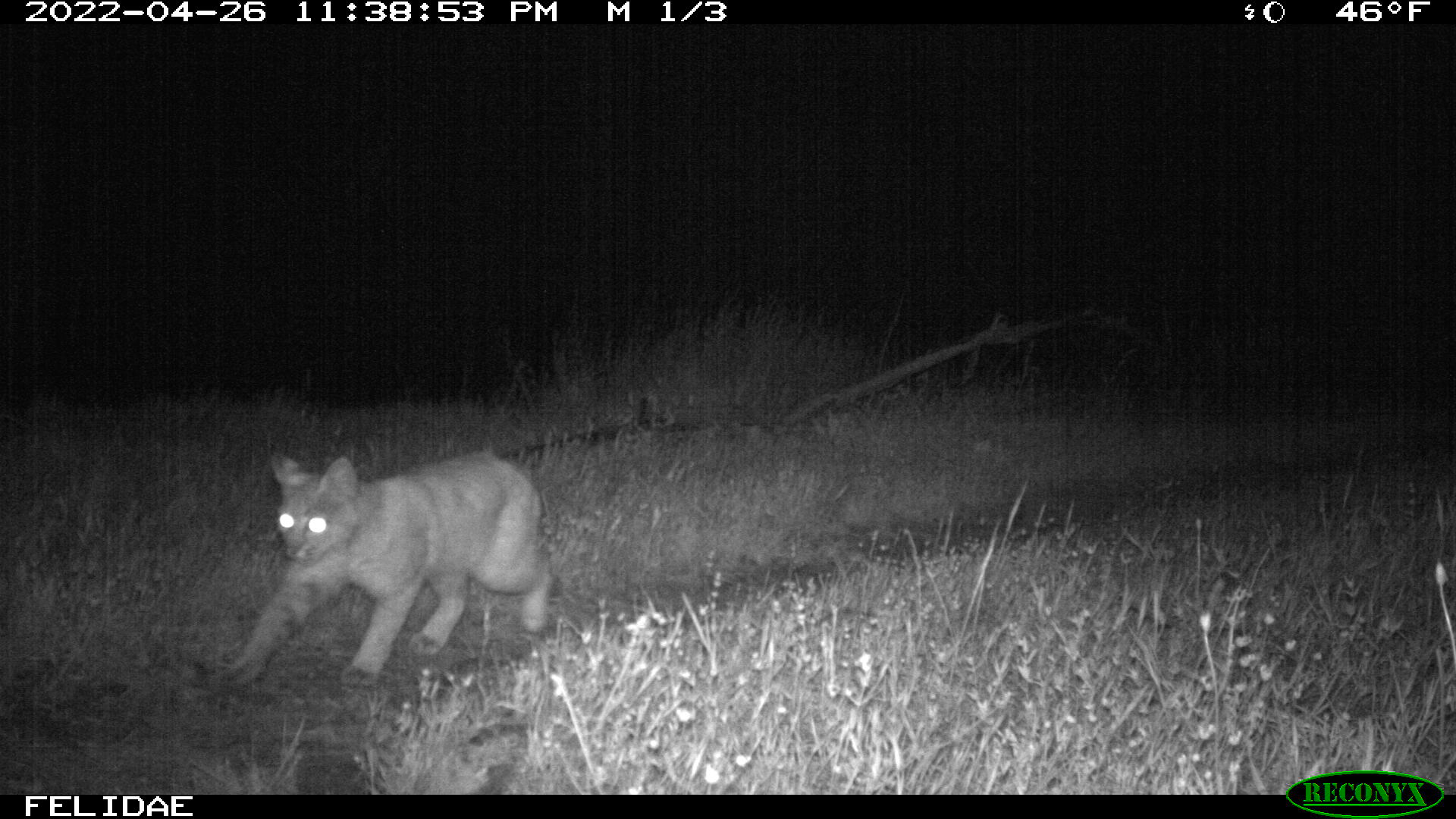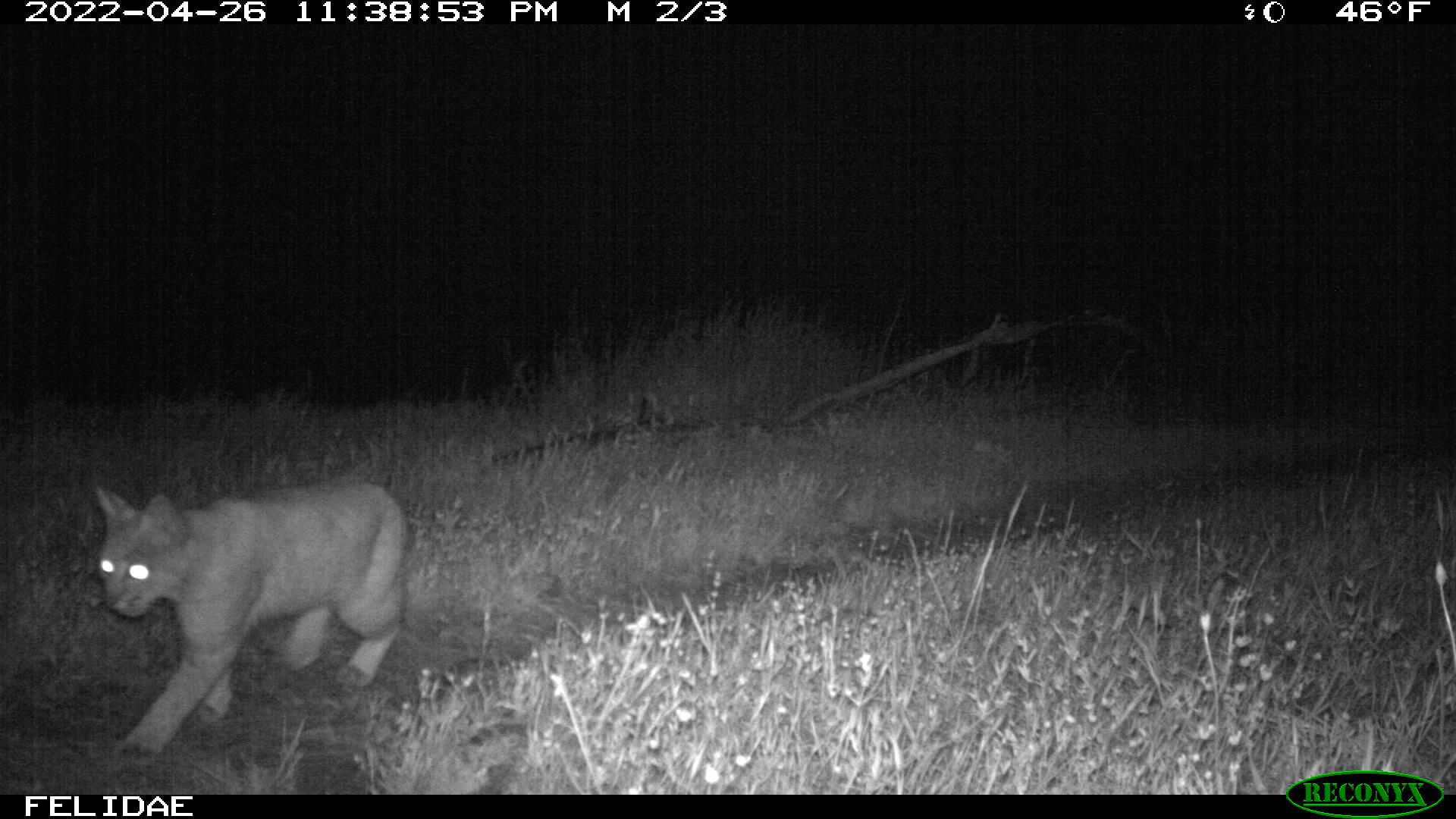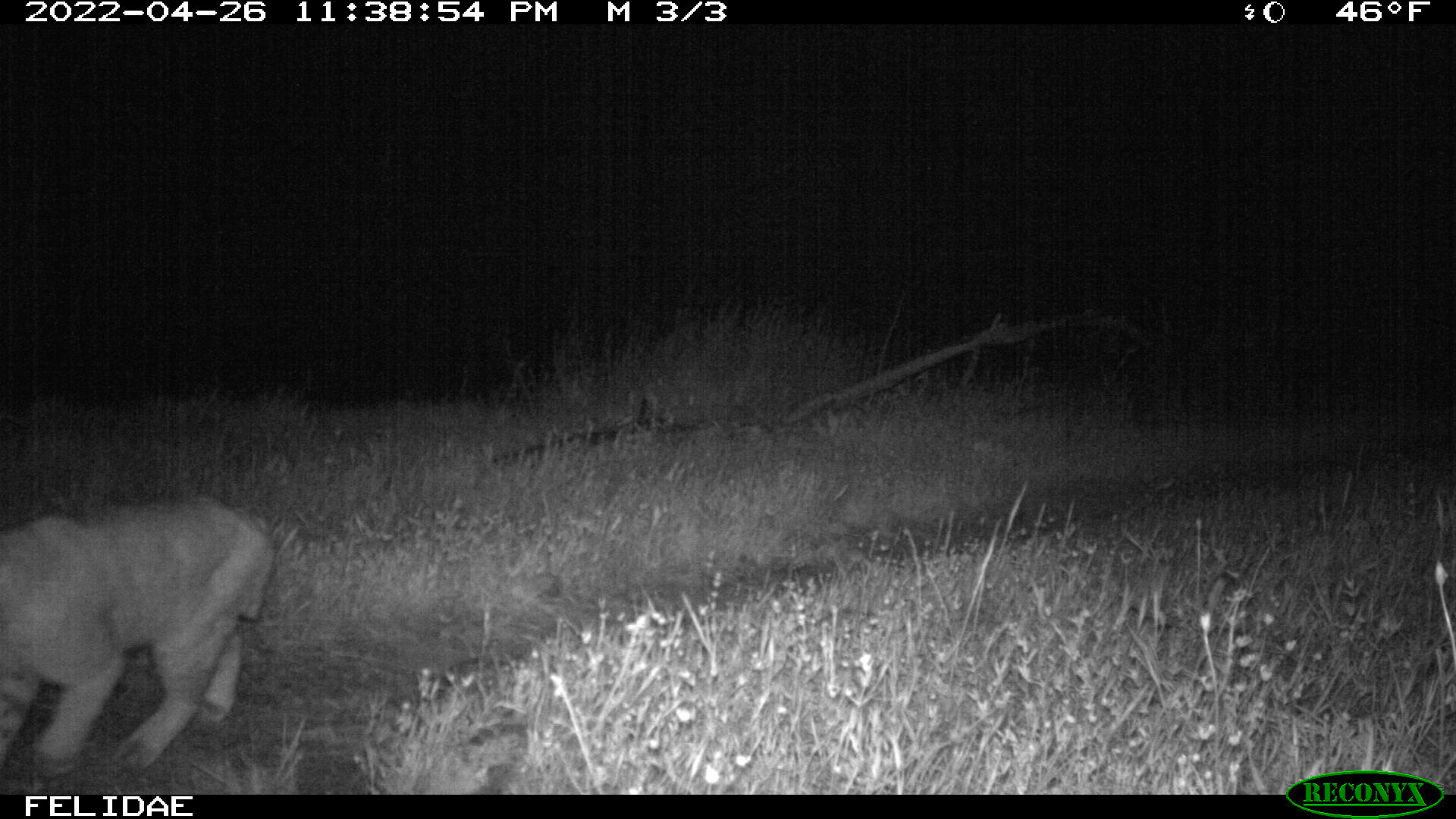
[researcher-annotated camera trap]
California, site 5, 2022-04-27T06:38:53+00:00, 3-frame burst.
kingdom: Animalia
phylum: Chordata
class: Mammalia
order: Carnivora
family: Felidae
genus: Lynx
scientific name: Lynx rufus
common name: bobcat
Bobcat (Lynx rufus).